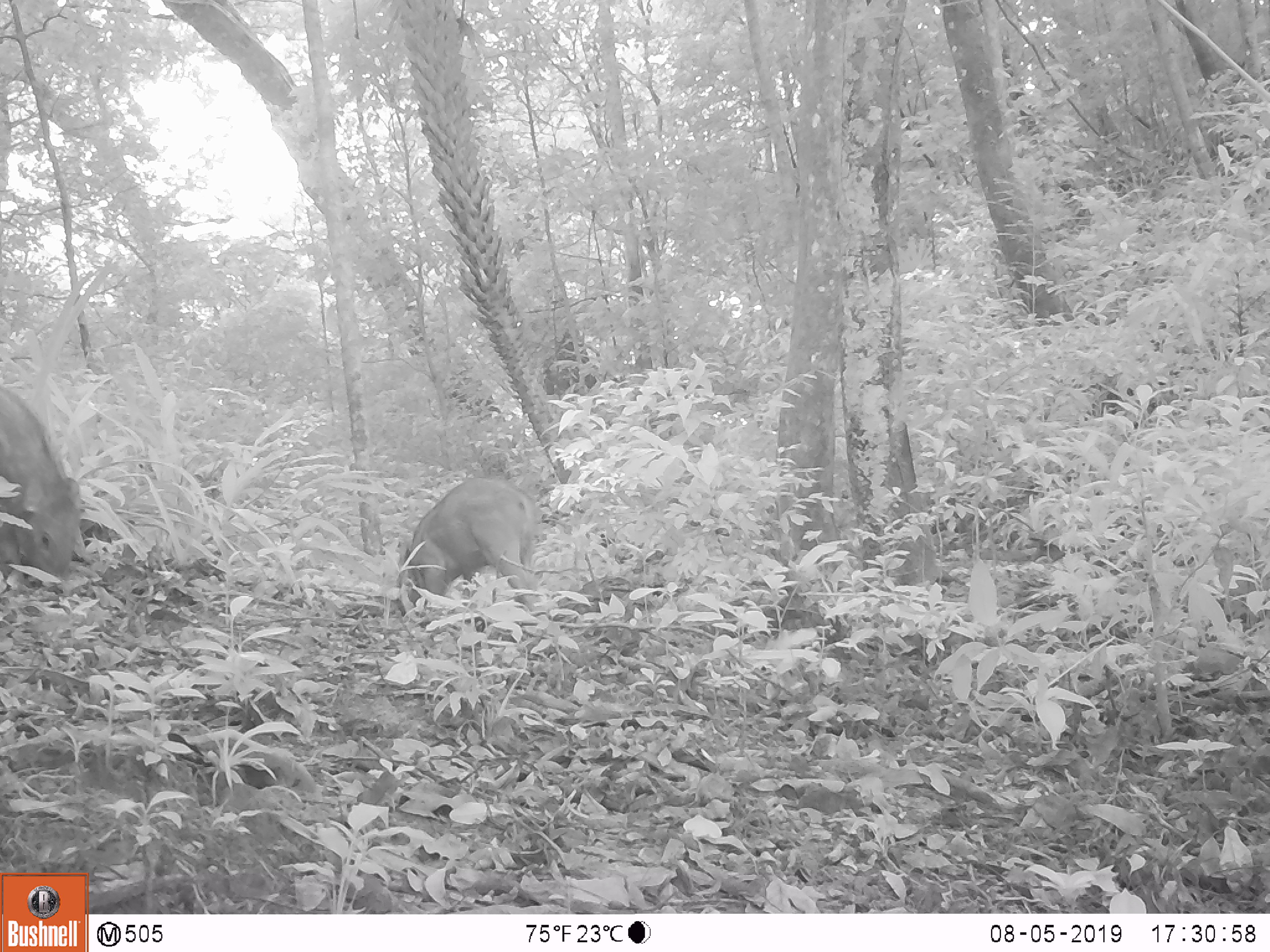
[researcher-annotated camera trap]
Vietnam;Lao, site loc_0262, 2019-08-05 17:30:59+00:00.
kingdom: Animalia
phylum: Chordata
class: Mammalia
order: Artiodactyla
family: Suidae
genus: Sus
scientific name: Sus scrofa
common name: eurasian wild pig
Eurasian wild pig (Sus scrofa). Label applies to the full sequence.